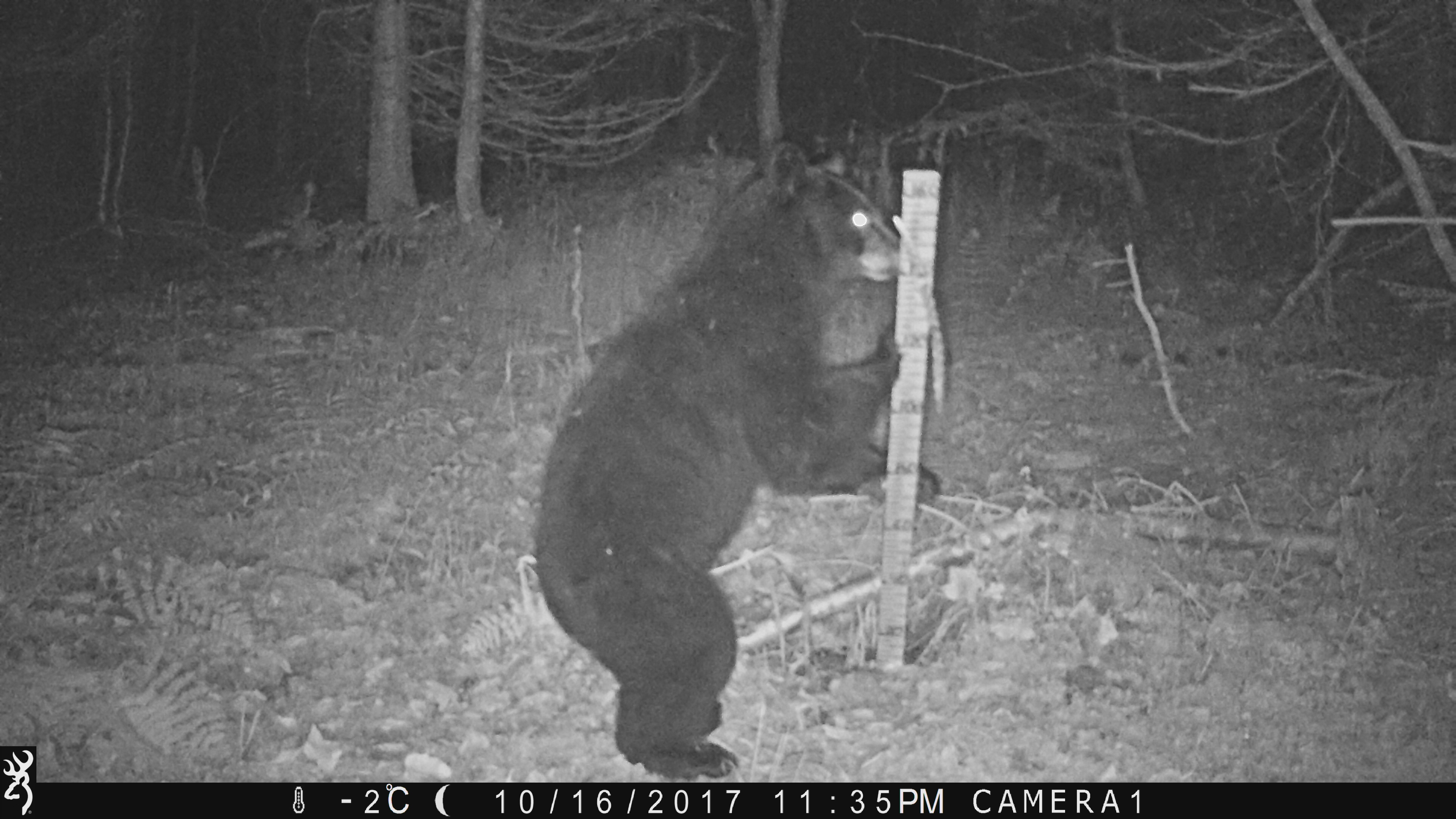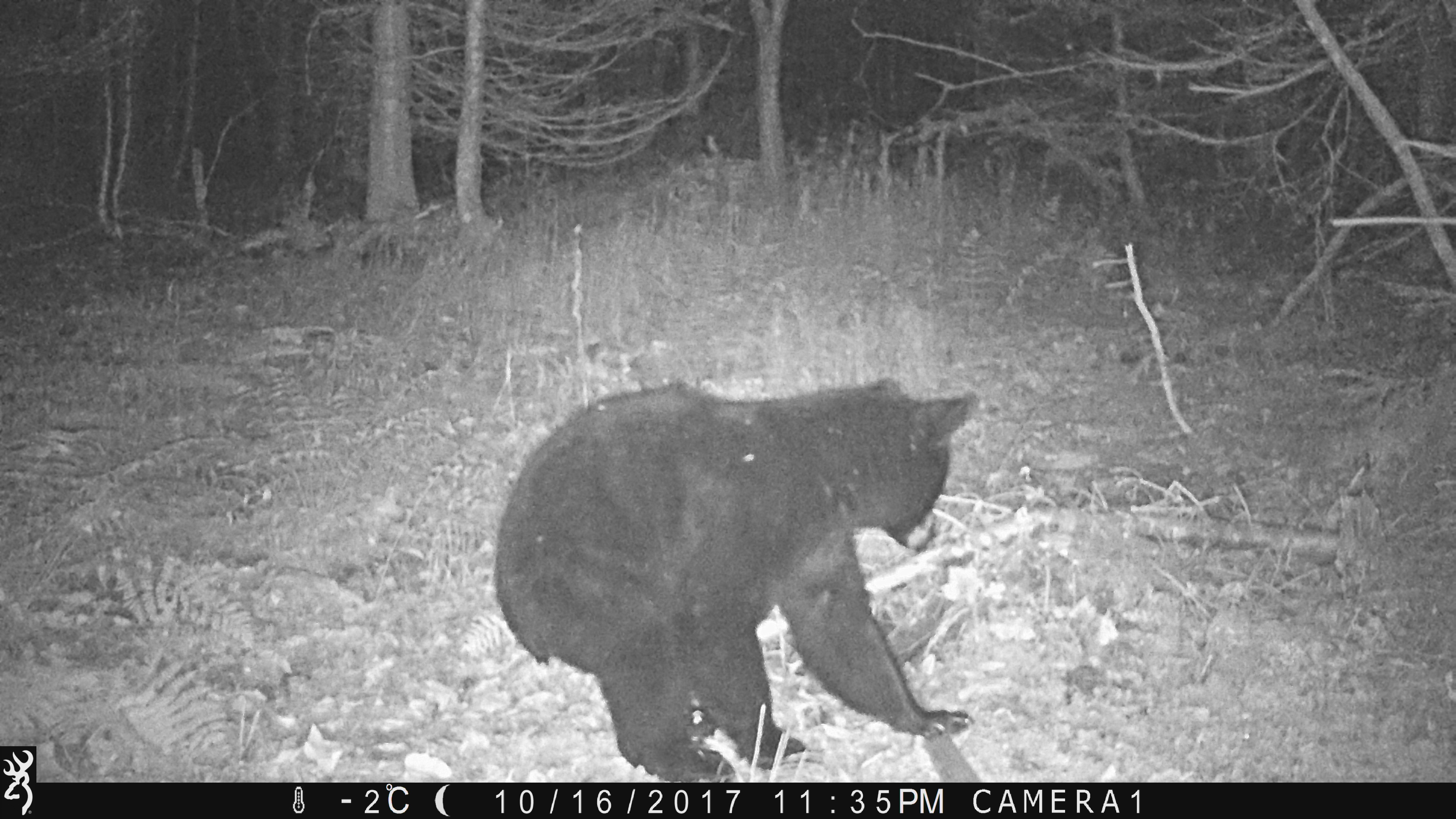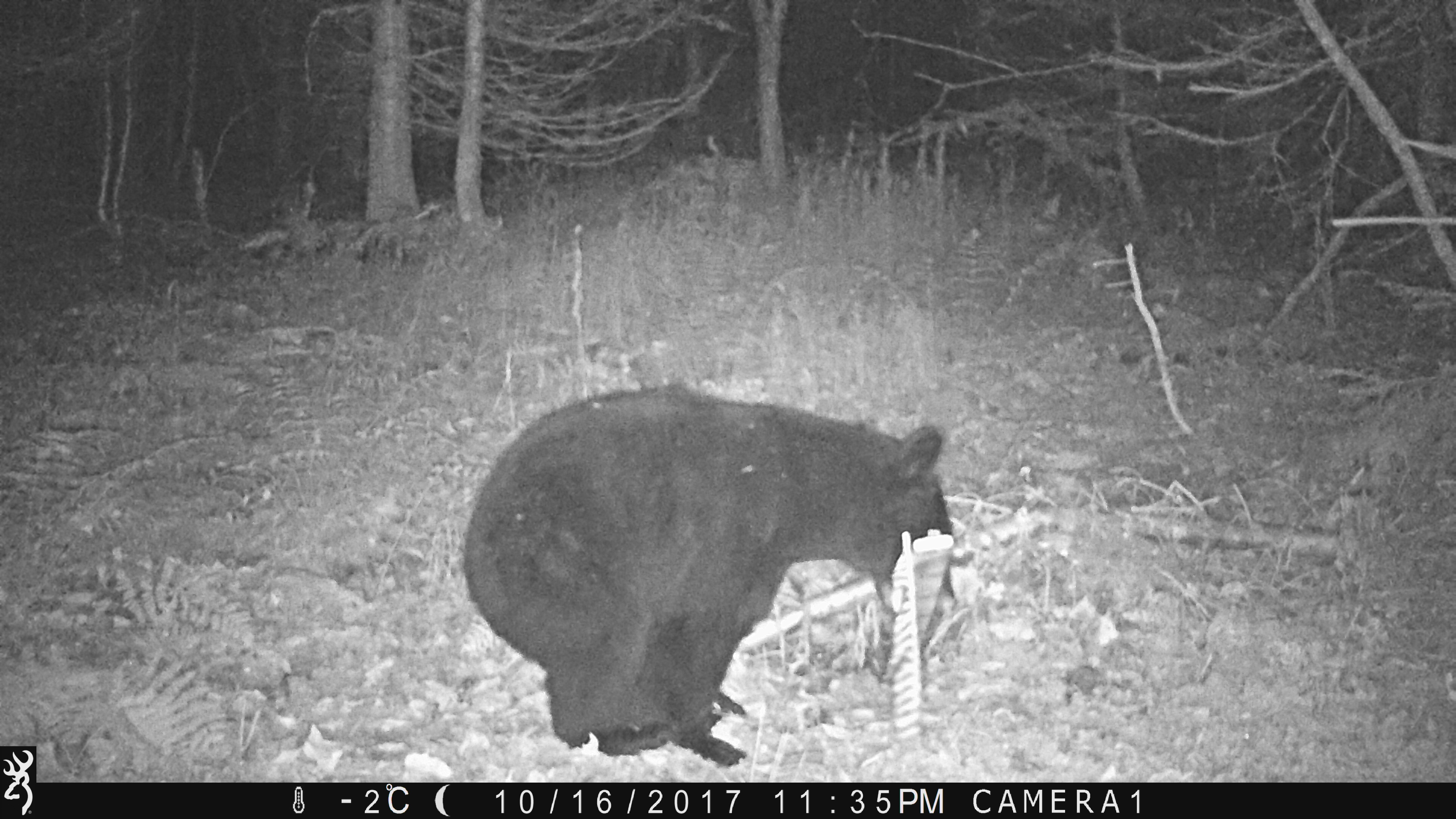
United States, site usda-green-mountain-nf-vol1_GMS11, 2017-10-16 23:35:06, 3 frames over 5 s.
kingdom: Animalia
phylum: Chordata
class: Mammalia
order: Carnivora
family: Ursidae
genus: Ursus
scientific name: Ursus americanus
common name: black bear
Black bear (Ursus americanus).